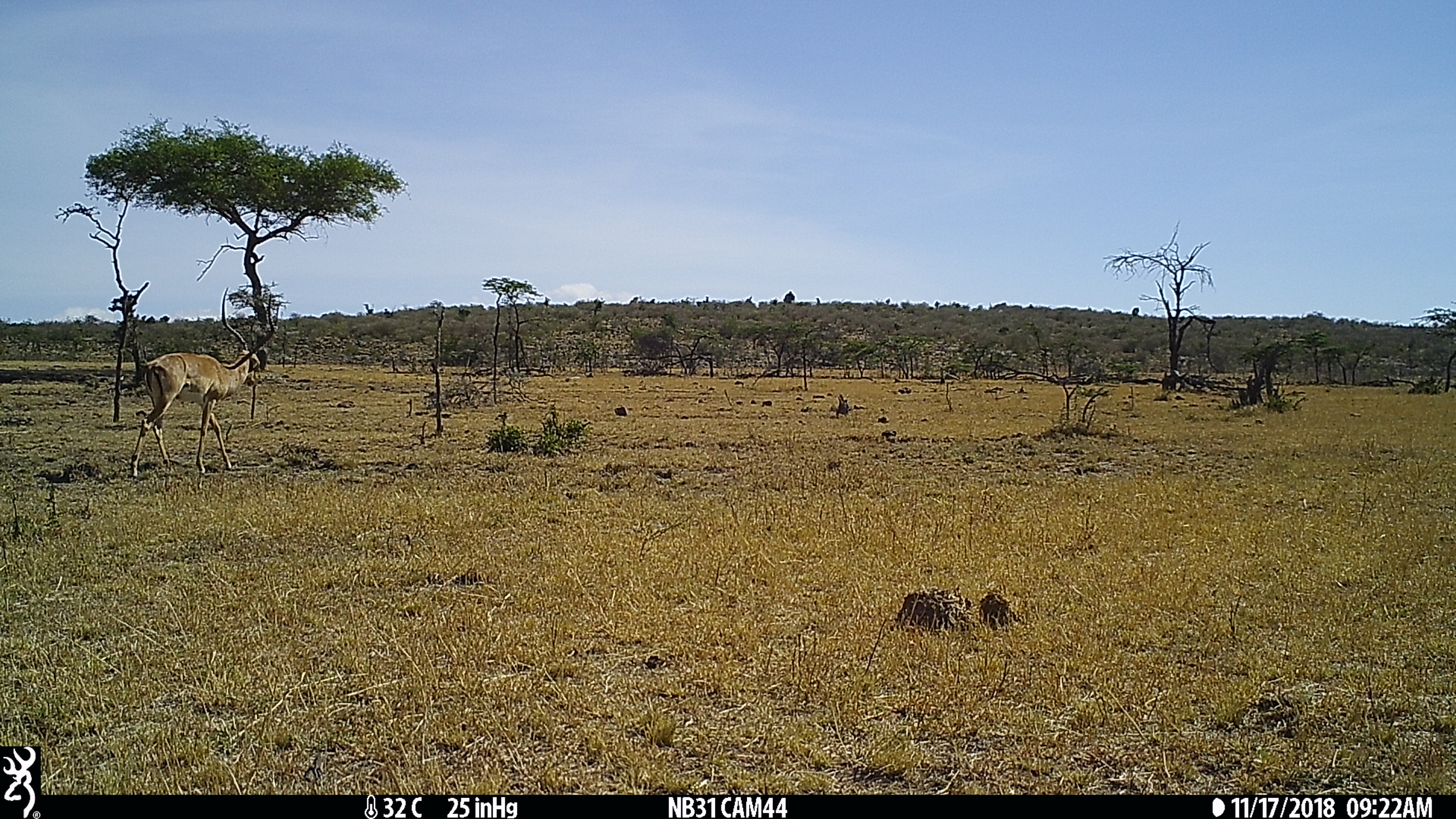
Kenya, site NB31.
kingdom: Animalia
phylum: Chordata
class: Mammalia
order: Artiodactyla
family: Bovidae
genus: Aepyceros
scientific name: Aepyceros melampus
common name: impala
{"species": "impala (Aepyceros melampus)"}